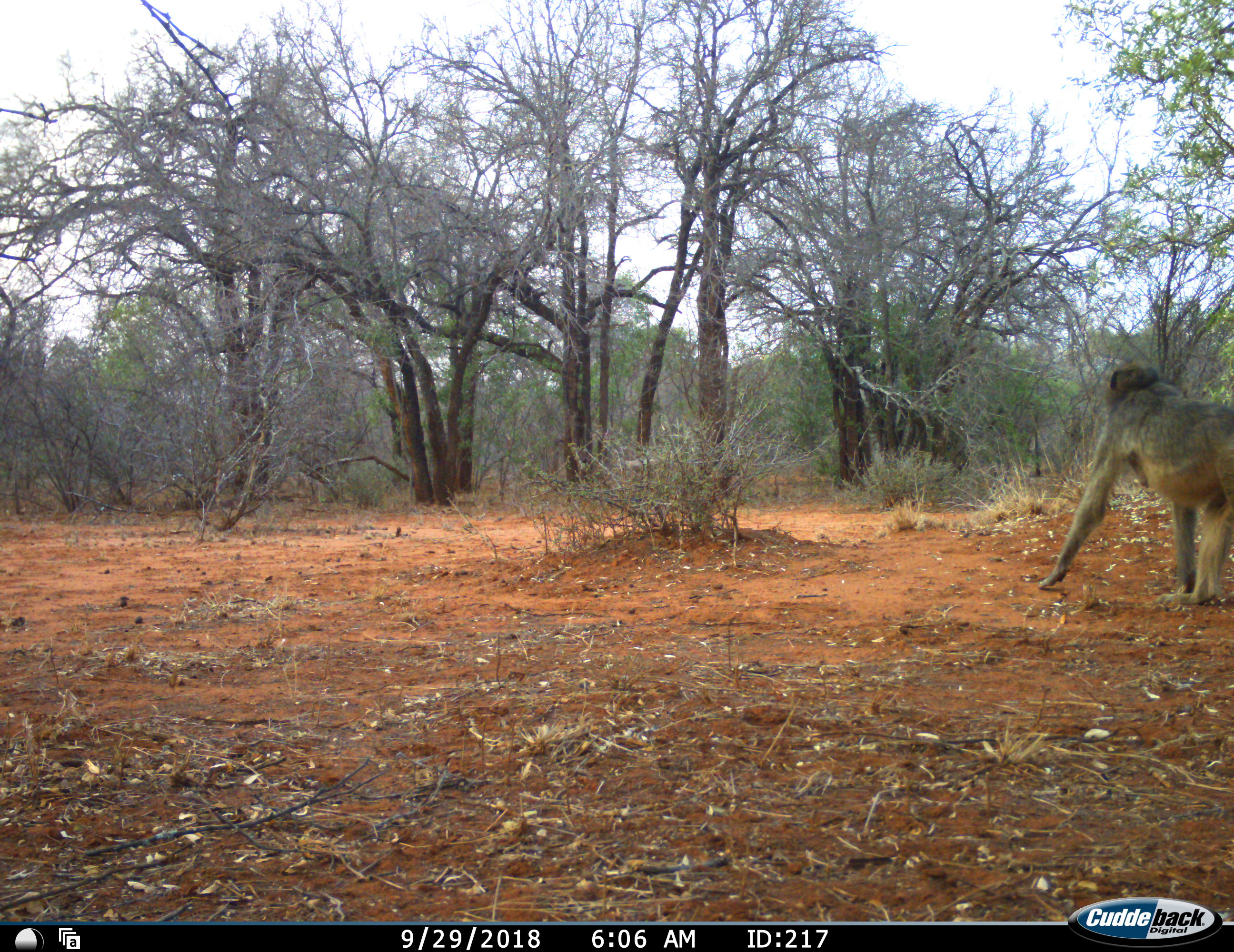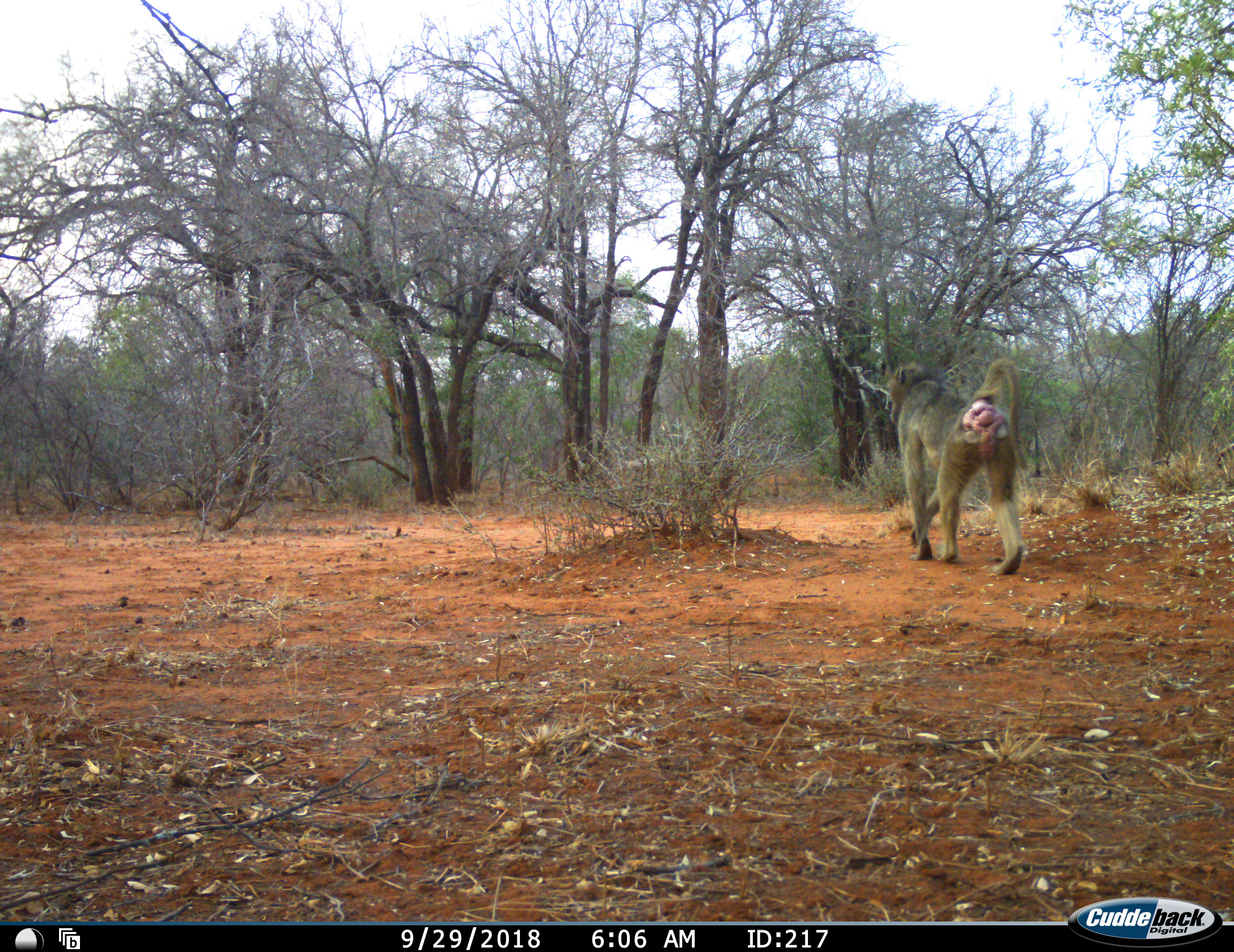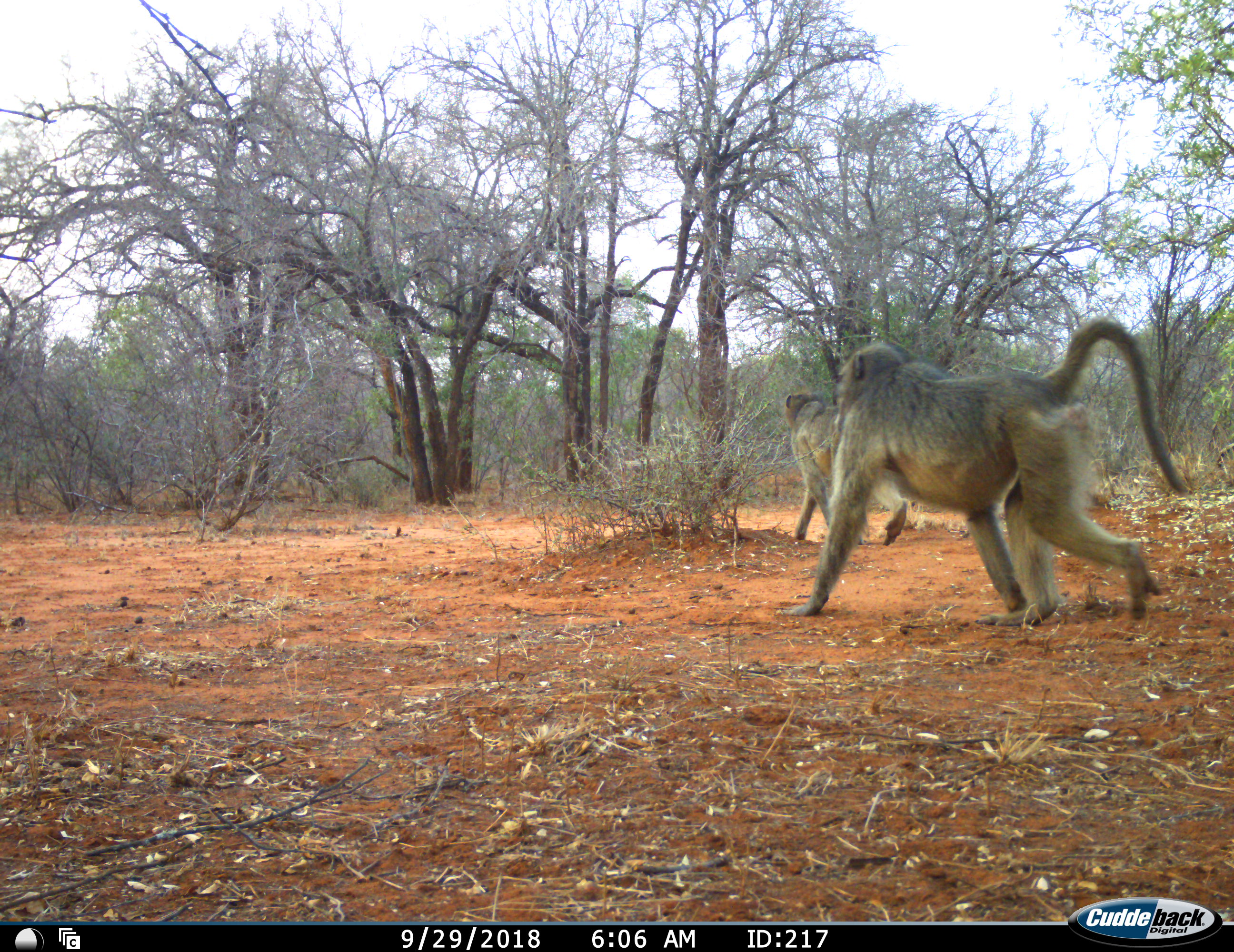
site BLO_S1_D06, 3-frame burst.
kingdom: Animalia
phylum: Chordata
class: Mammalia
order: Primates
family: Cercopithecidae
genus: Papio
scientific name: Papio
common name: baboon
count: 2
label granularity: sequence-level